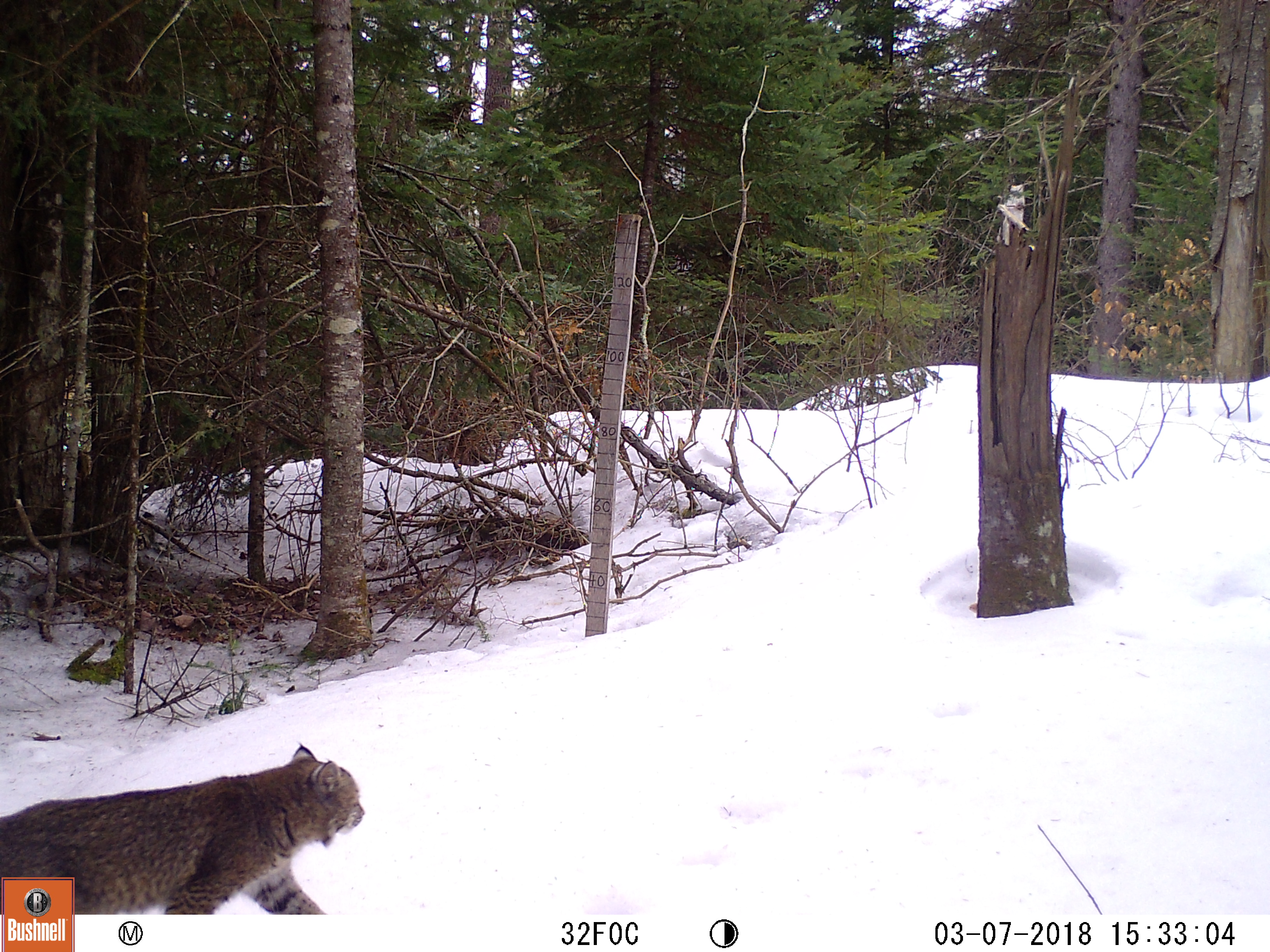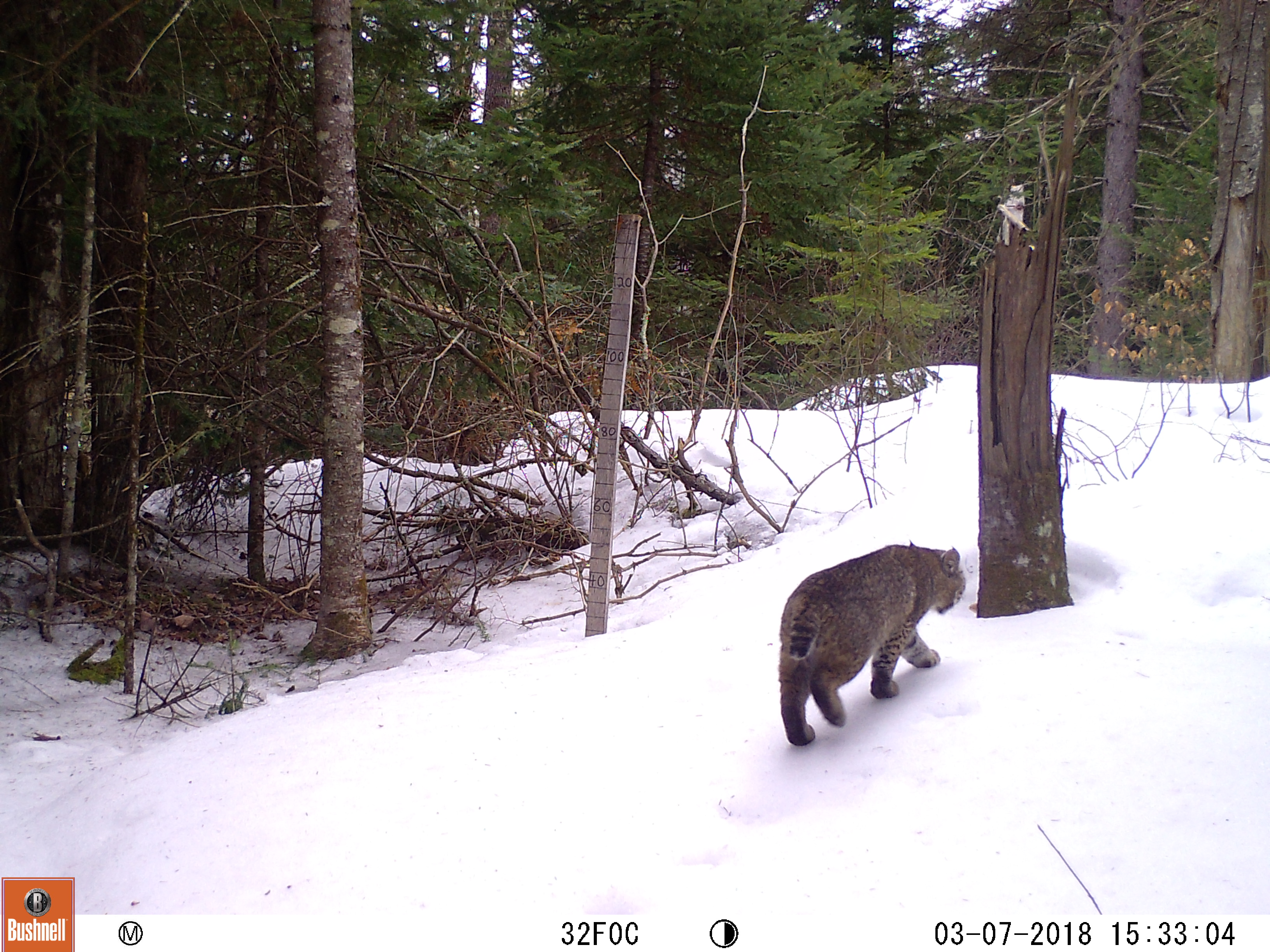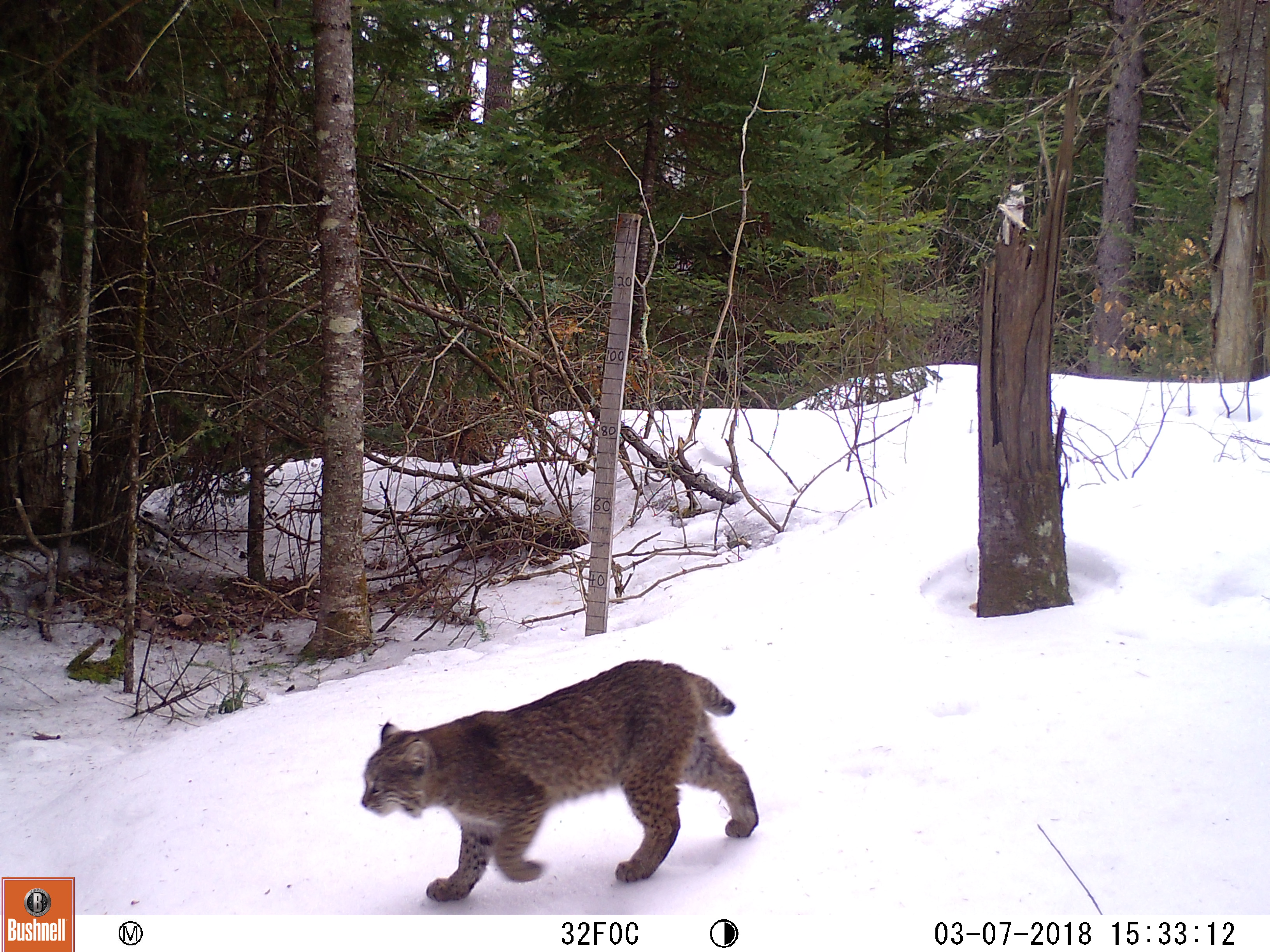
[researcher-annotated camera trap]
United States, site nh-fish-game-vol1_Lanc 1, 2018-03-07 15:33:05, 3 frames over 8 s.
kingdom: Animalia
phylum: Chordata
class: Mammalia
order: Carnivora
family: Felidae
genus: Lynx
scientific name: Lynx rufus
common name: bobcat